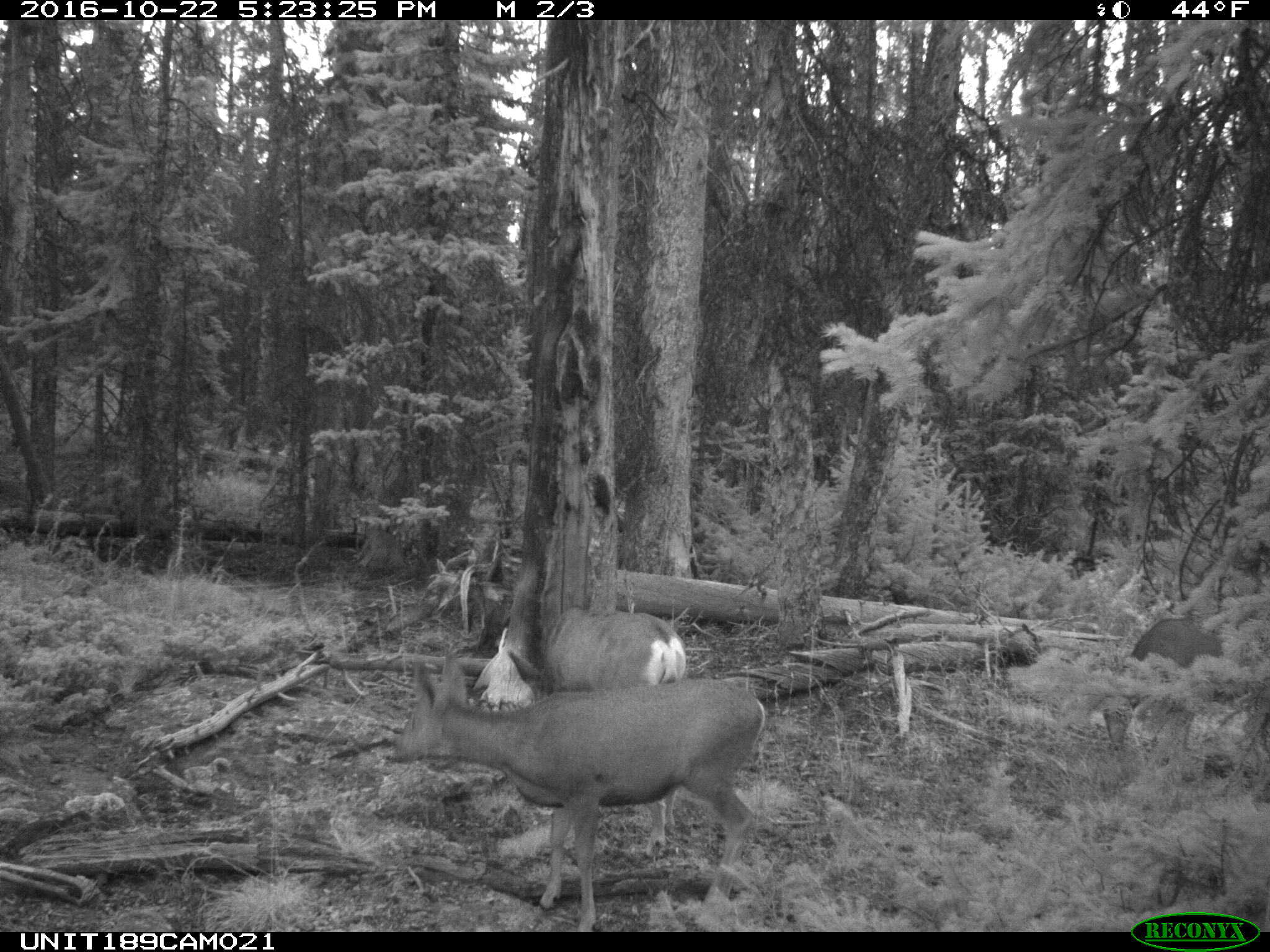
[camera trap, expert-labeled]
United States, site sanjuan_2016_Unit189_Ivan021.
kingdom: Animalia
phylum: Chordata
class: Mammalia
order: Artiodactyla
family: Cervidae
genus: Odocoileus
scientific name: Odocoileus hemionus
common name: mule deer